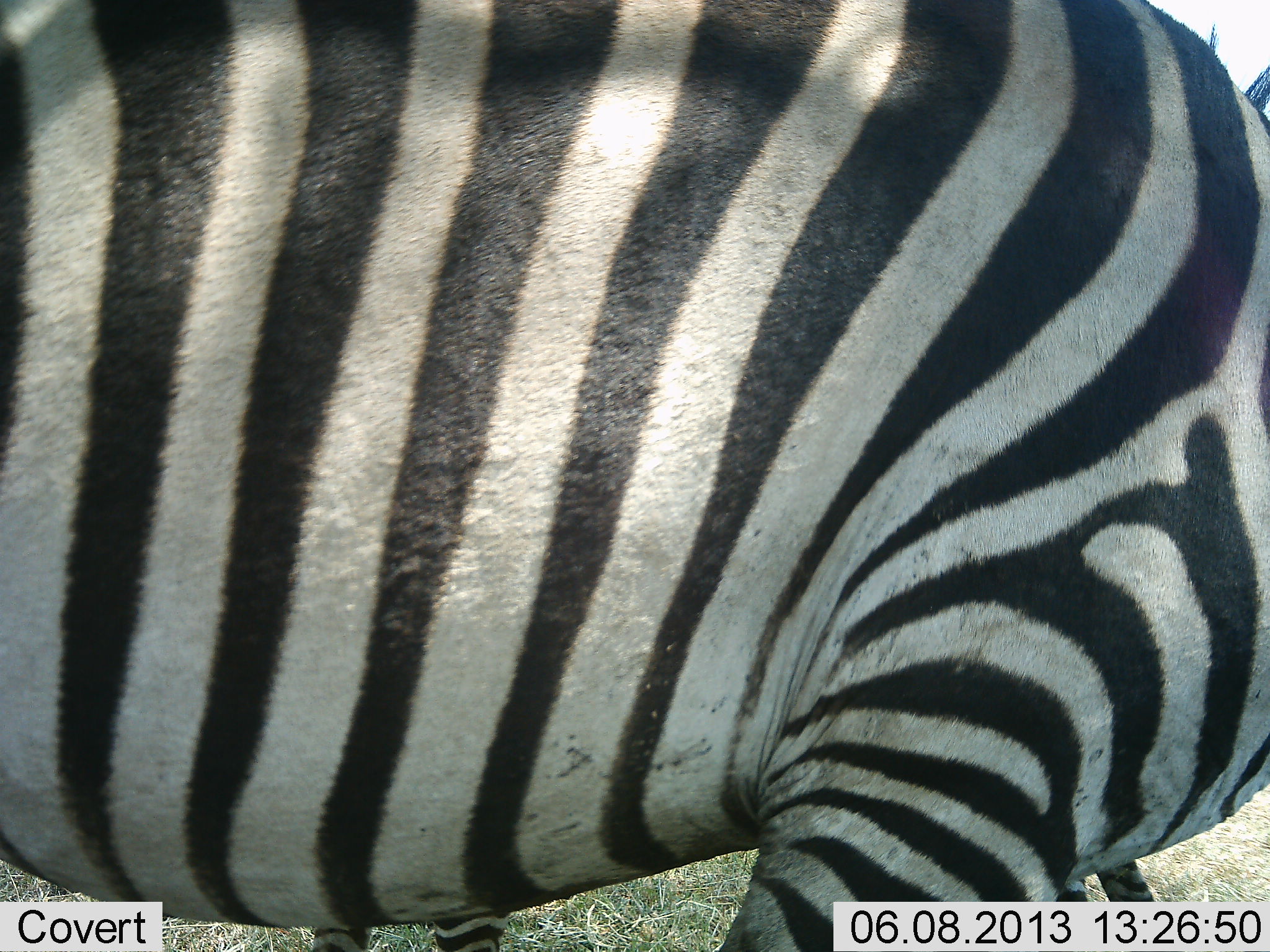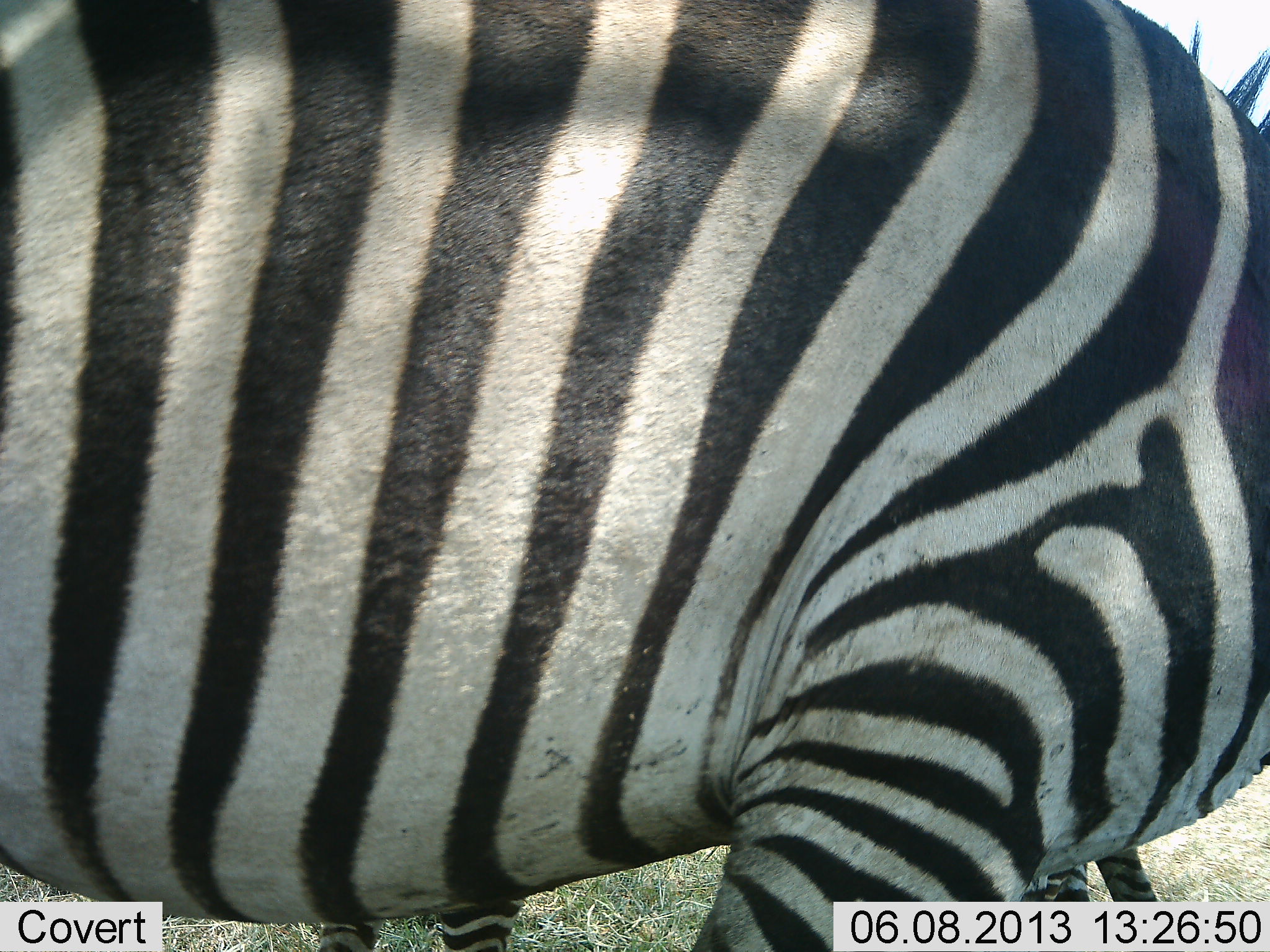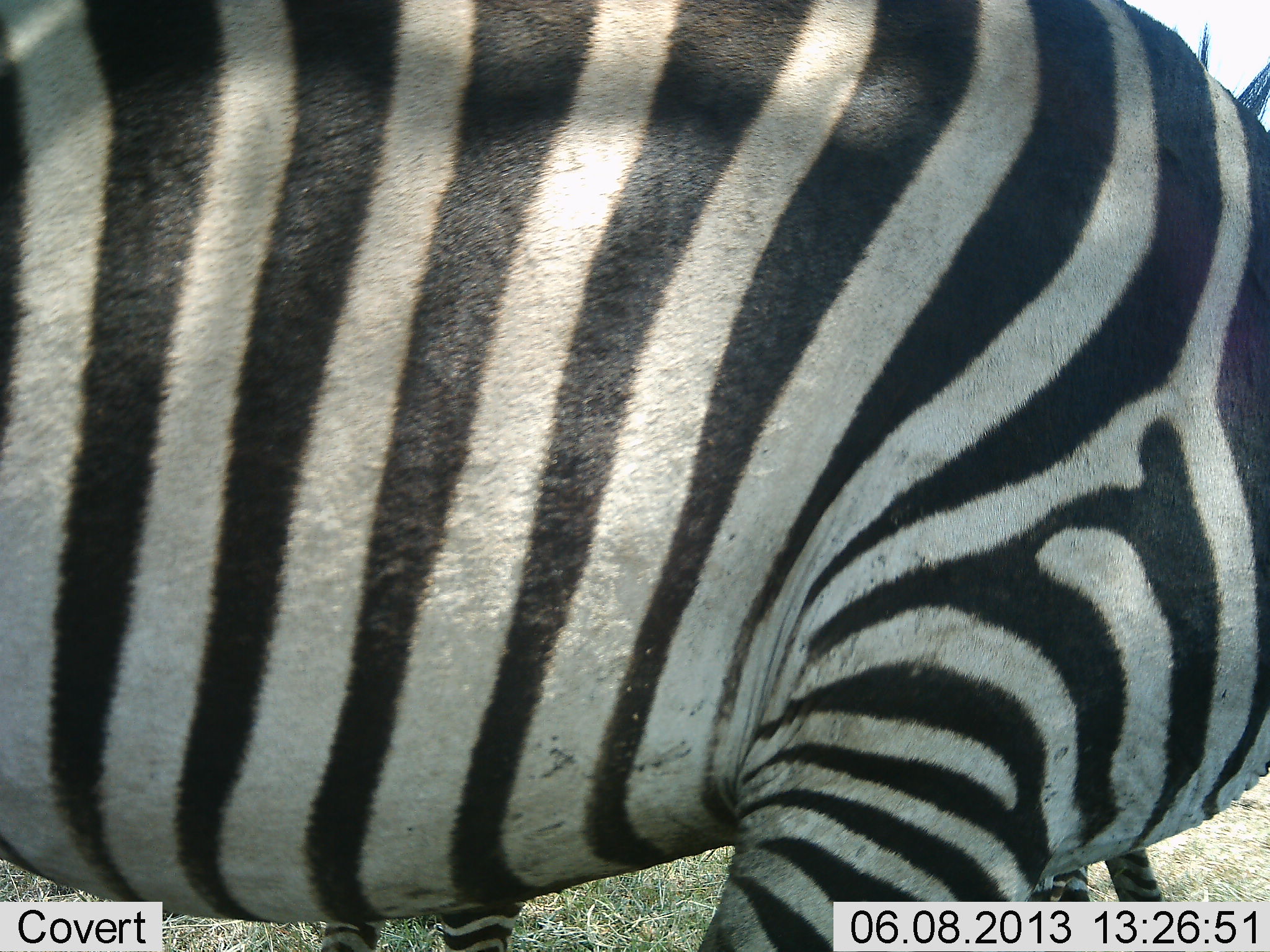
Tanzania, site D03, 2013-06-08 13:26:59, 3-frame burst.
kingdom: Animalia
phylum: Chordata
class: Mammalia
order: Perissodactyla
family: Equidae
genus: Equus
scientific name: Equus quagga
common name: plains zebra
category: zebra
Zebra (plains zebra) (Equus quagga), count 1. Behavior (volunteer vote fractions): standing 83%, resting 3%, moving 10%, interacting 0%. Young present (vote fraction): 3%. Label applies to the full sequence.